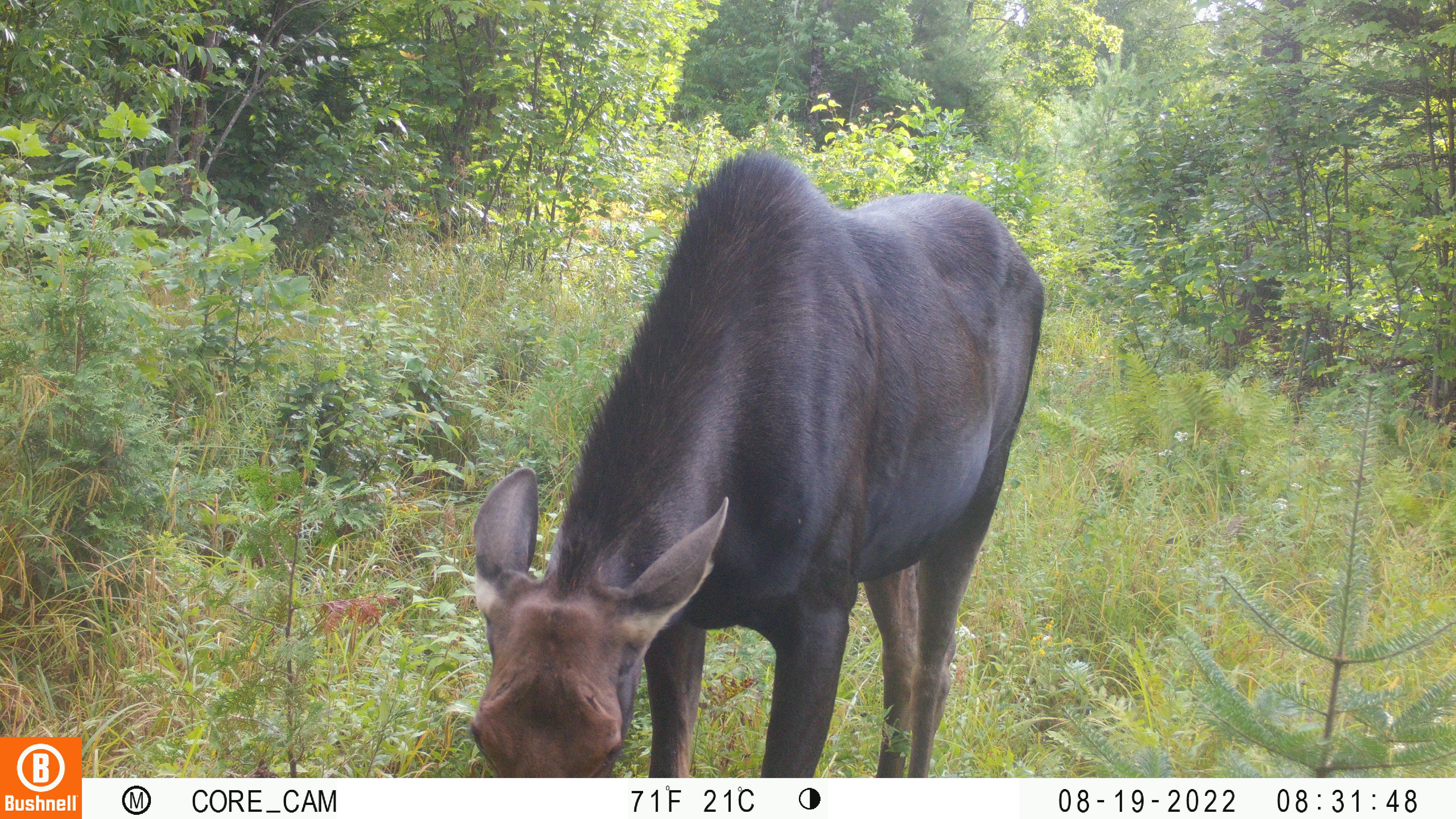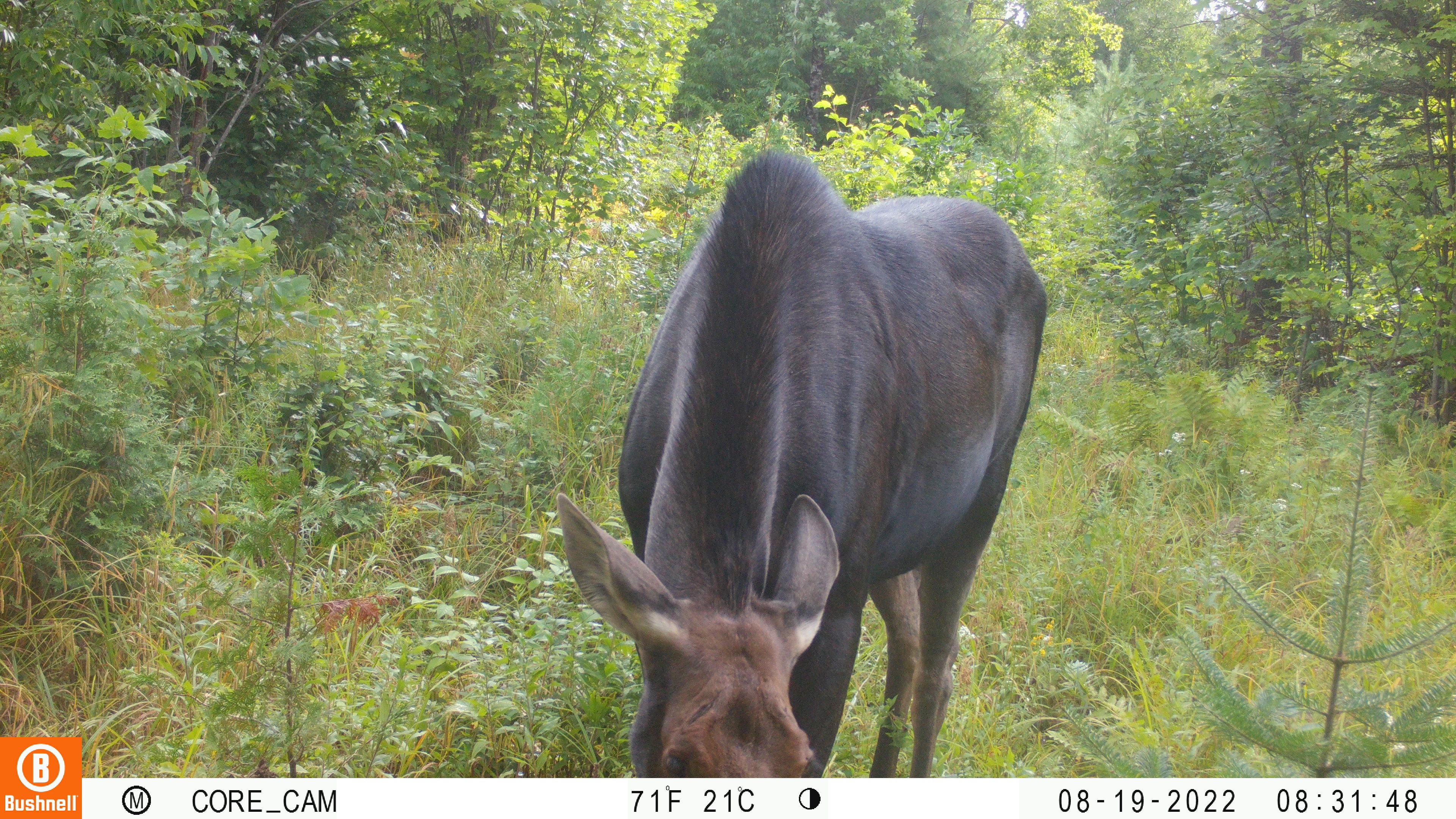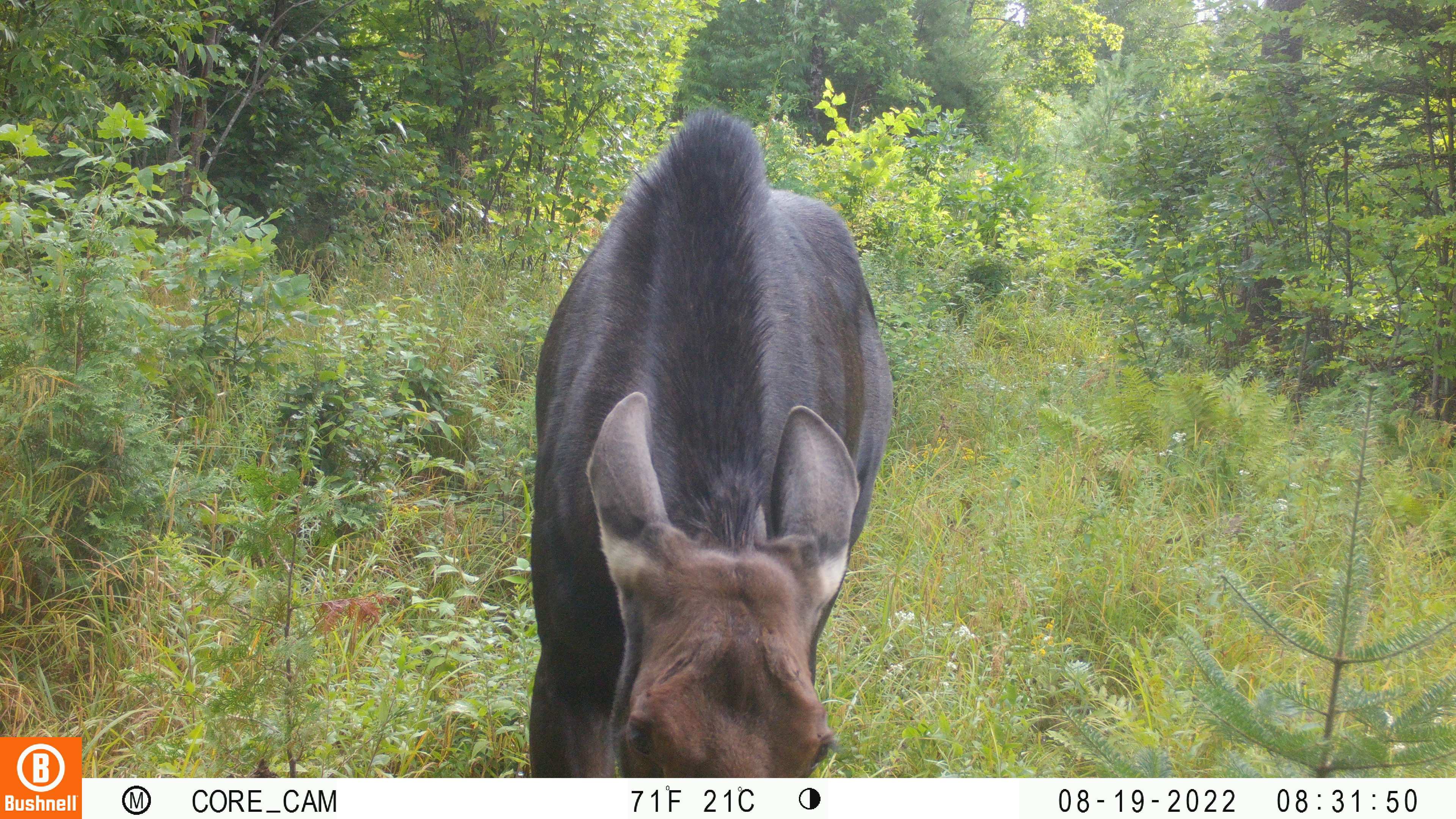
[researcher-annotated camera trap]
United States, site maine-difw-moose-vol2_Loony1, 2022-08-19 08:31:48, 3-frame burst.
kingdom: Animalia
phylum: Chordata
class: Mammalia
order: Artiodactyla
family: Cervidae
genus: Alces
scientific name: Alces alces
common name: moose